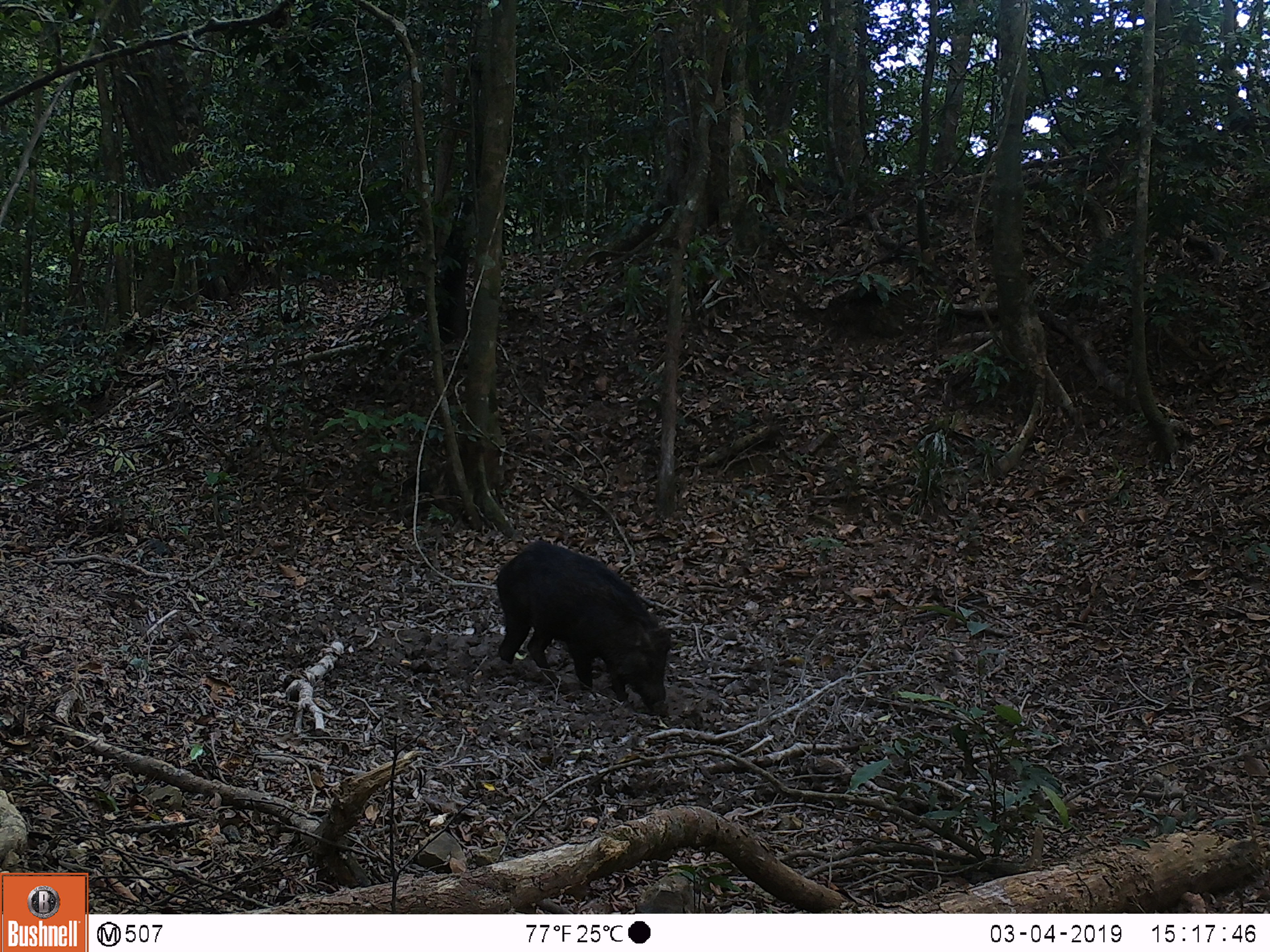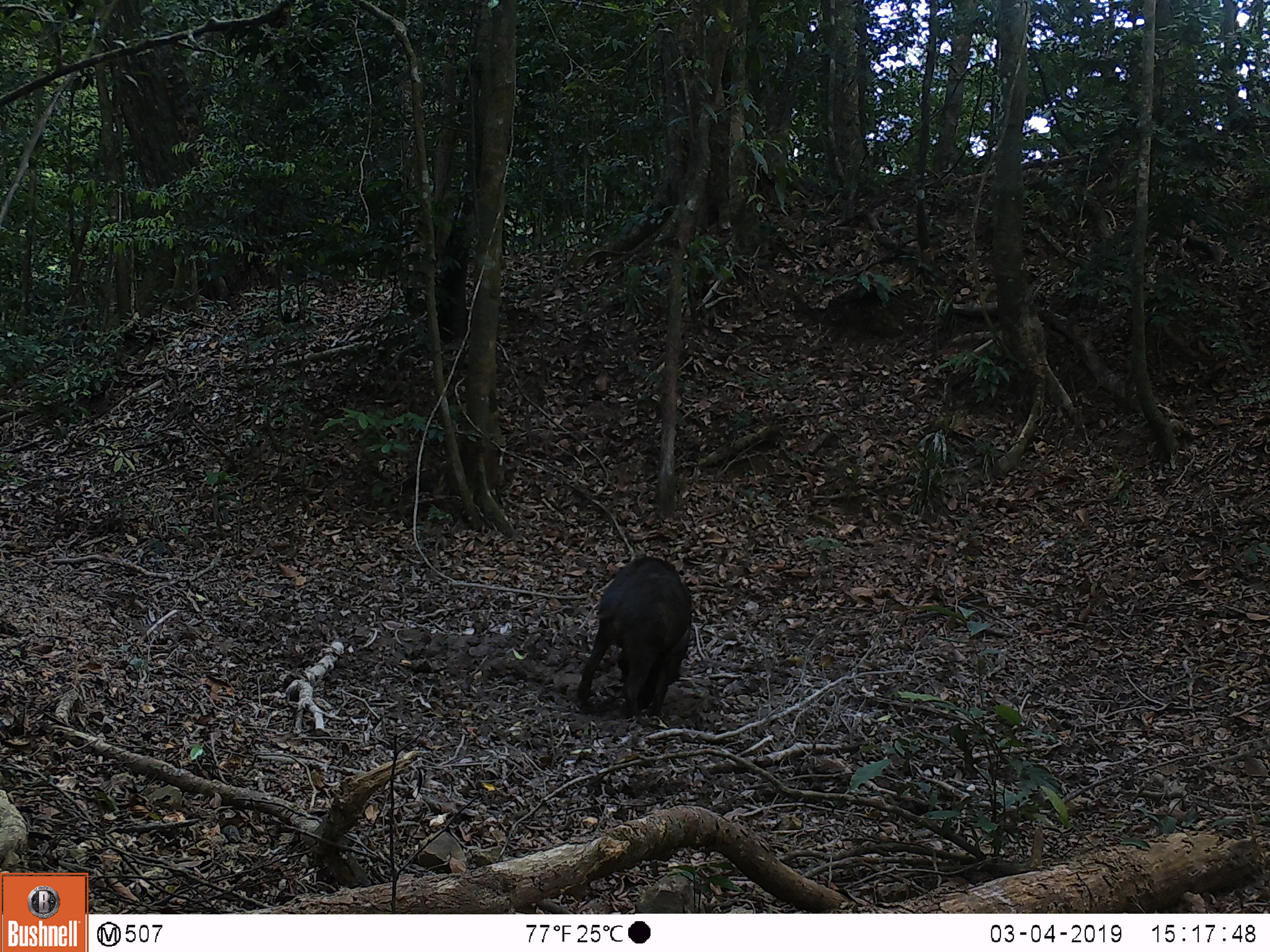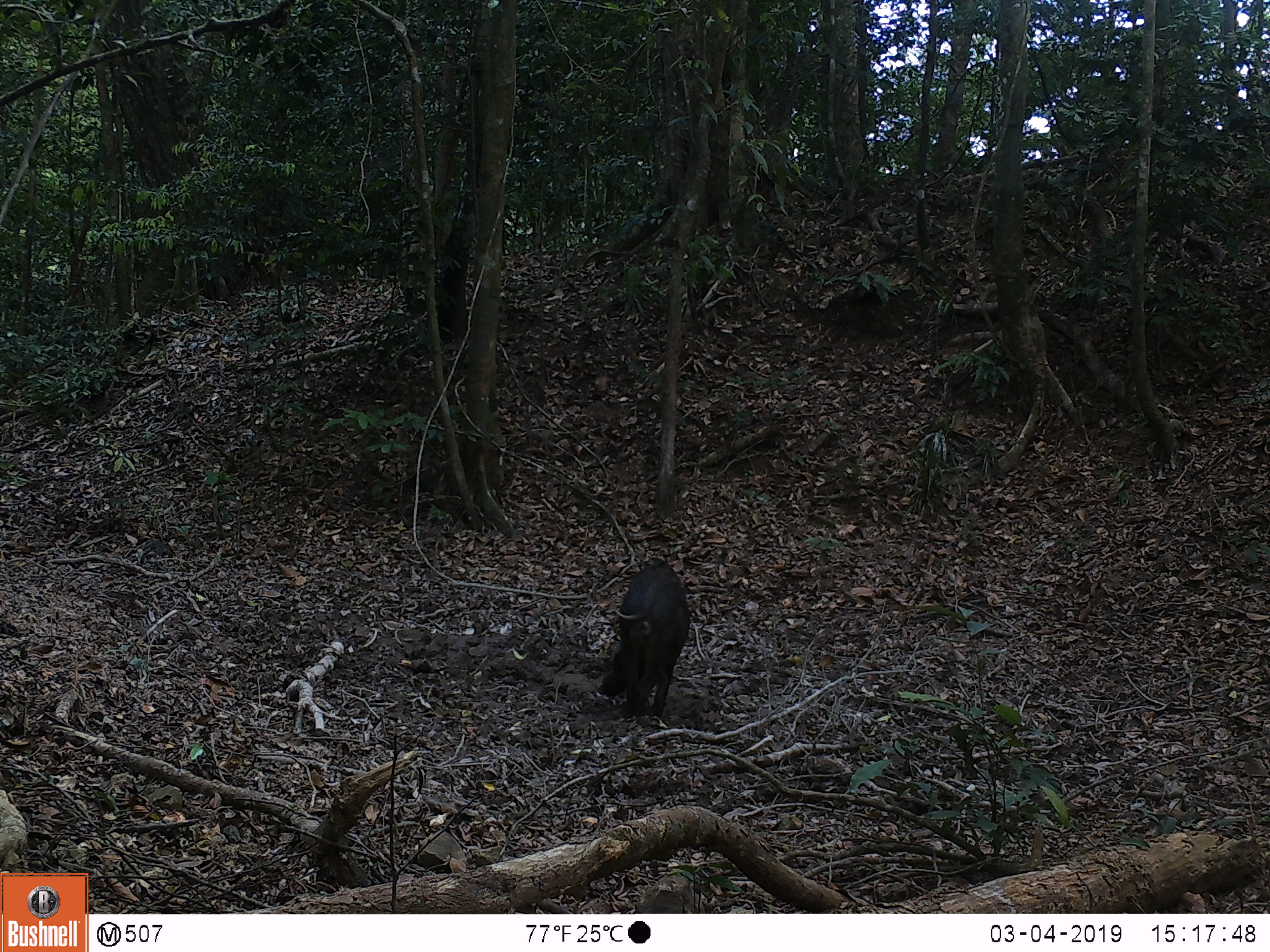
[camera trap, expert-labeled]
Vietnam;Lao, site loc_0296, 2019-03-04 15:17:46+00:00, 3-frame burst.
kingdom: Animalia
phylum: Chordata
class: Mammalia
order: Artiodactyla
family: Suidae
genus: Sus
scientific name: Sus scrofa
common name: eurasian wild pig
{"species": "eurasian wild pig (Sus scrofa)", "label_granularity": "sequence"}